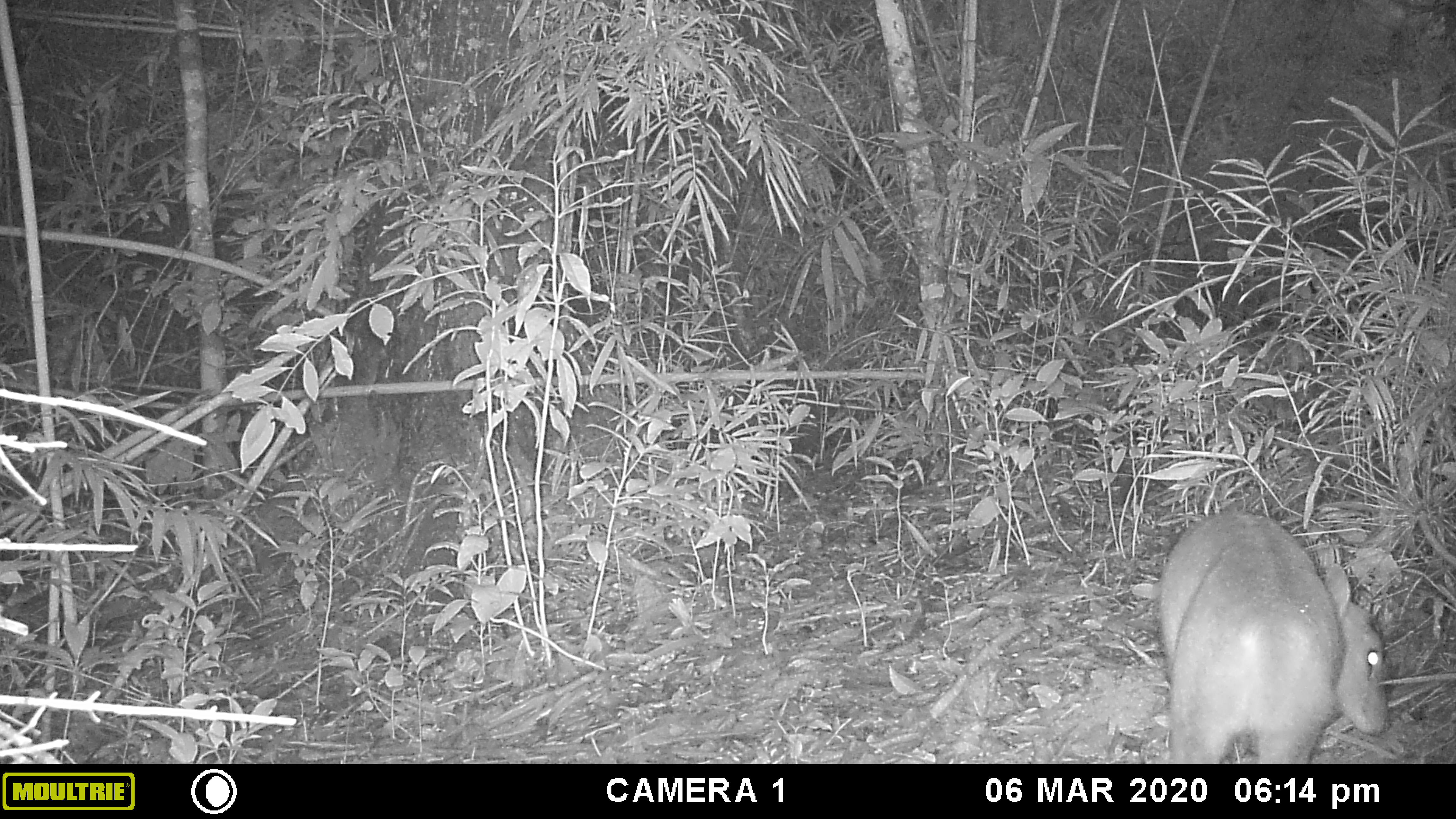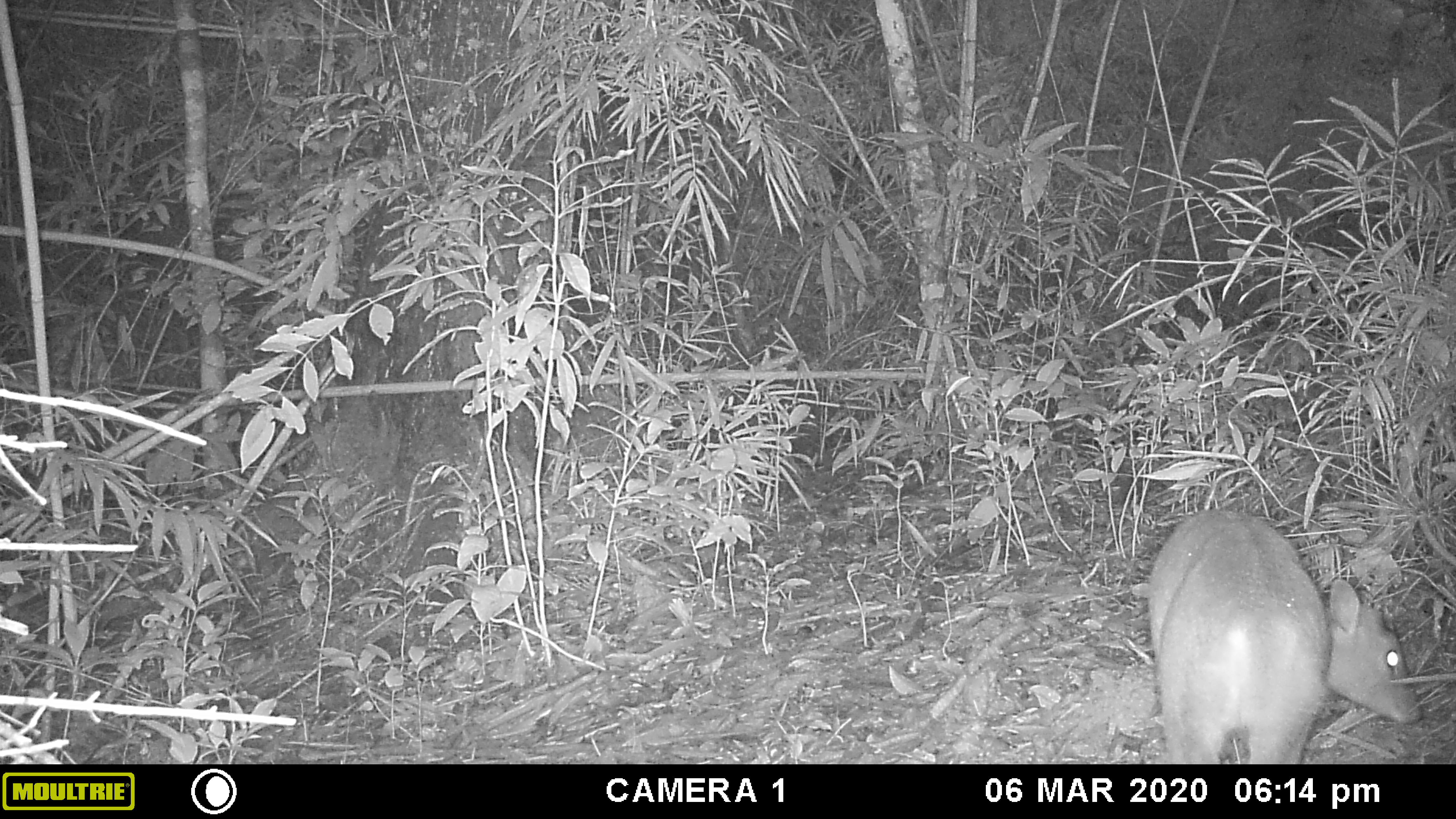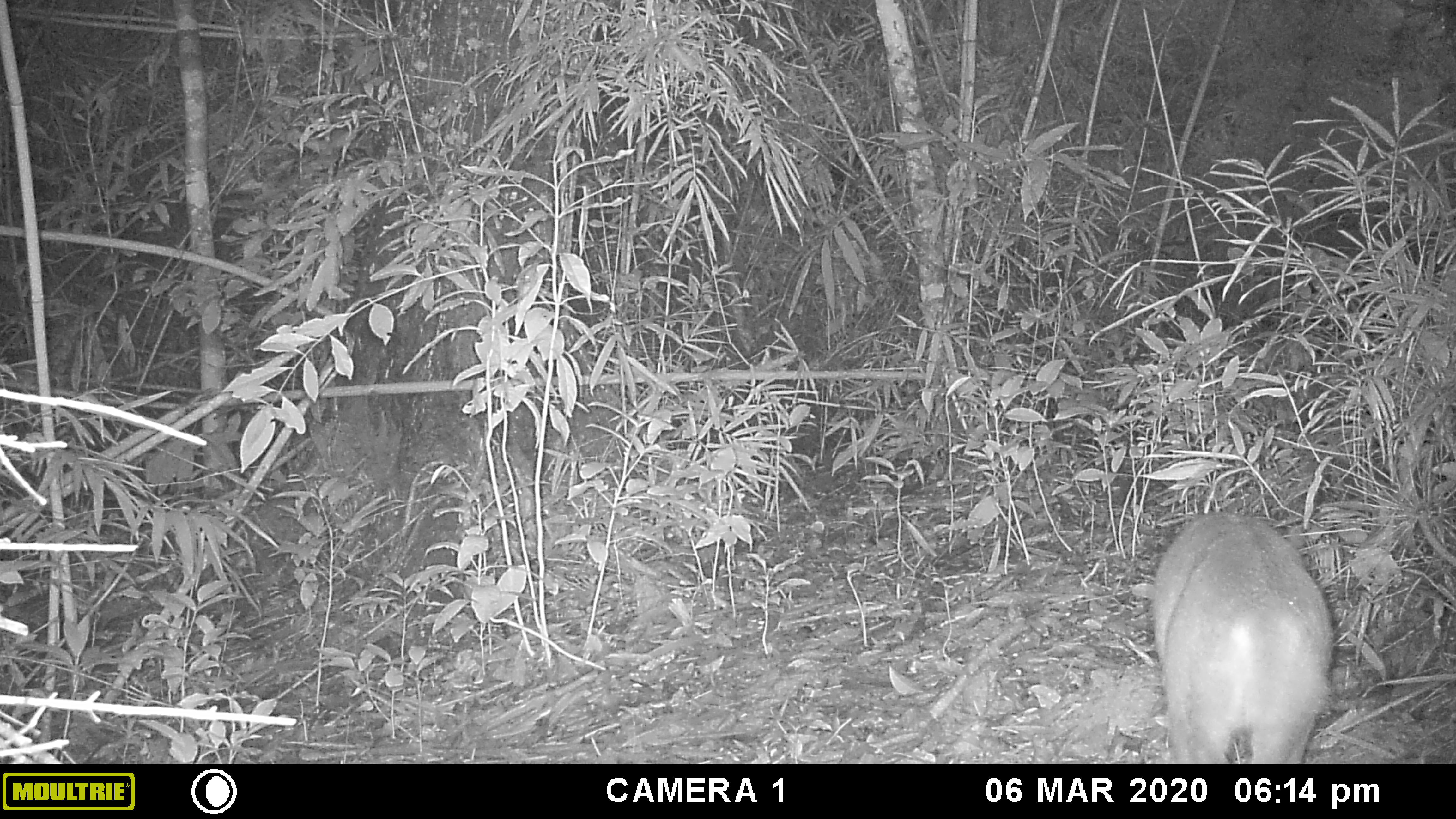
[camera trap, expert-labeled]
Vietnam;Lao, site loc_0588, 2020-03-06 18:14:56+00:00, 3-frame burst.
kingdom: Animalia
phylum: Chordata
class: Mammalia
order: Artiodactyla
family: Cervidae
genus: Muntiacus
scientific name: Muntiacus muntjak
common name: red muntjac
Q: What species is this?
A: Red muntjac (Muntiacus muntjak).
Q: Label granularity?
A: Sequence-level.